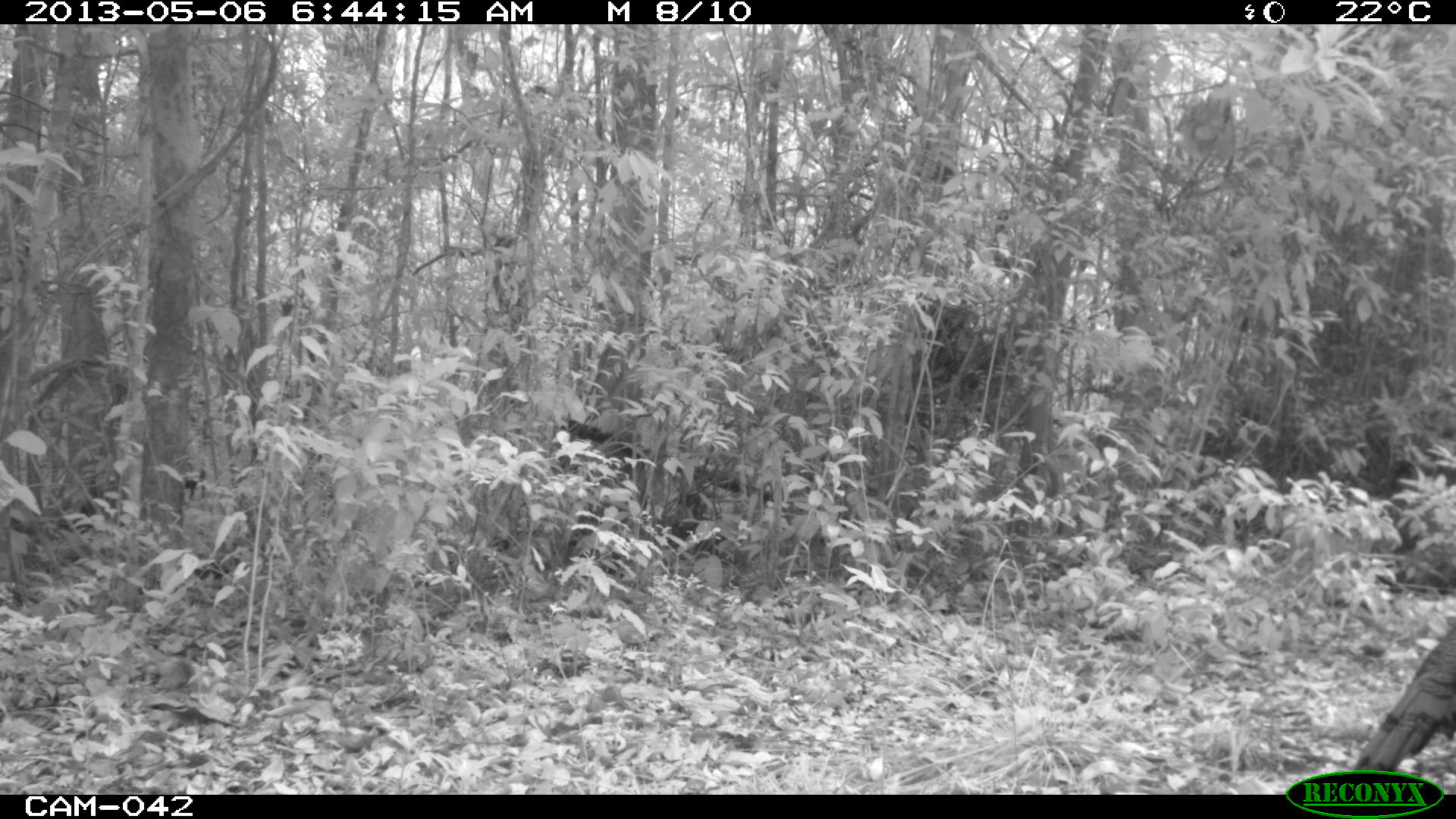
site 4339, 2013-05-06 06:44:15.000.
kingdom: Animalia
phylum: Chordata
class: Aves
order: Galliformes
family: Phasianidae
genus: Meleagris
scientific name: Meleagris ocellata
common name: ocellated turkey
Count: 1.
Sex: female.